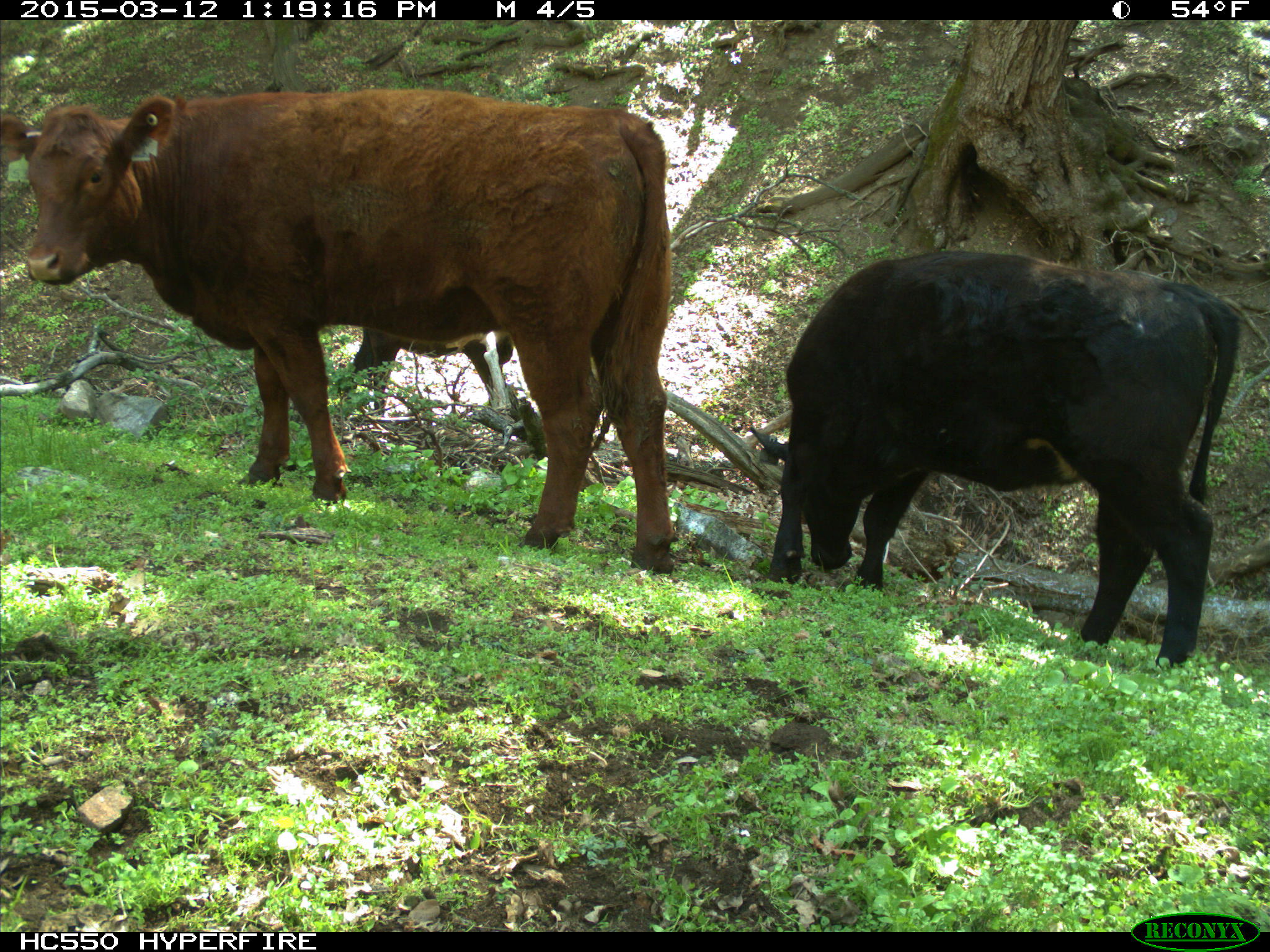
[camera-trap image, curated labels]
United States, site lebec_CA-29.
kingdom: Animalia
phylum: Chordata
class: Mammalia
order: Artiodactyla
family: Bovidae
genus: Bos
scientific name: Bos taurus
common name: domestic cow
Bos taurus (domestic cow).